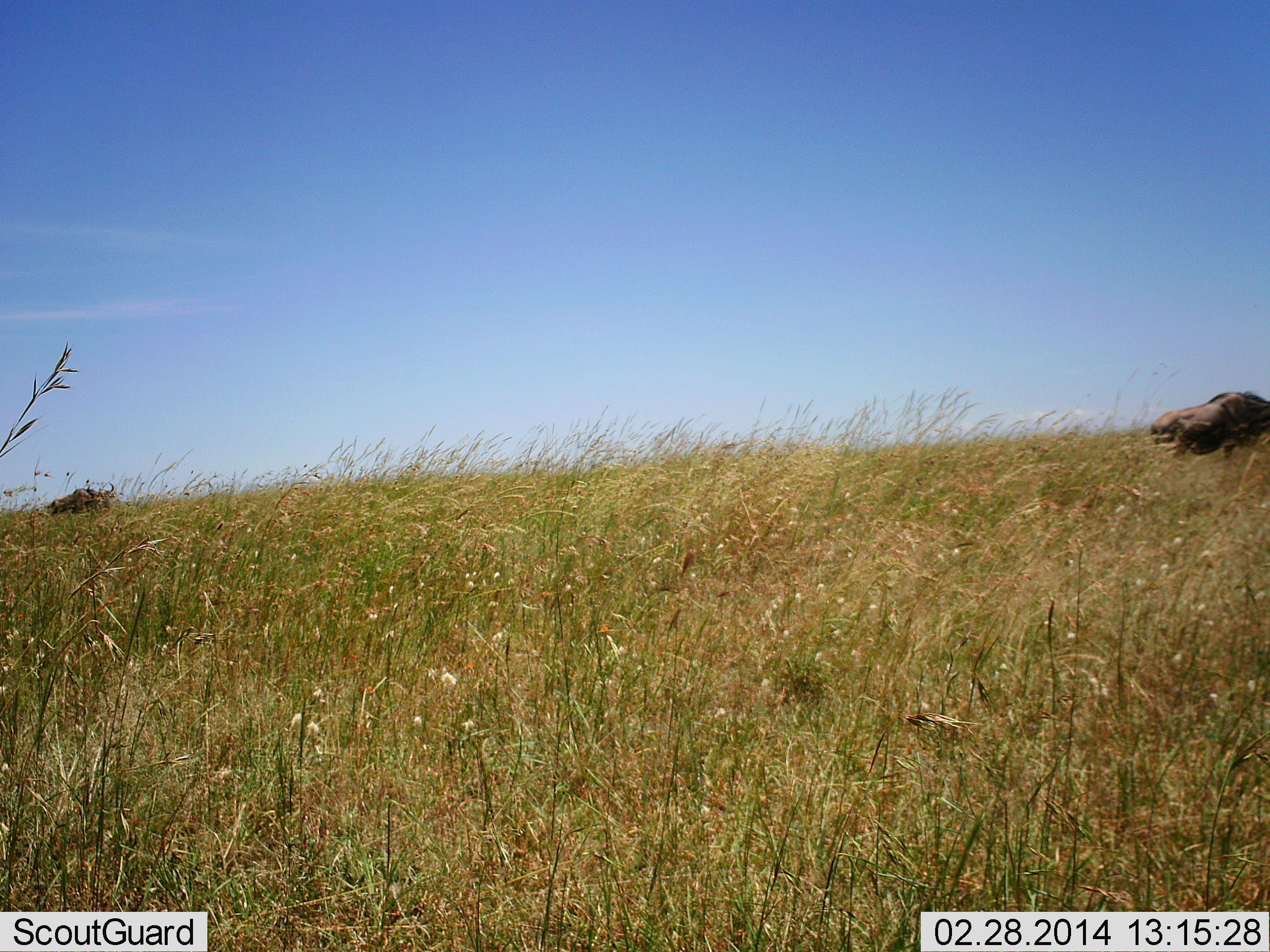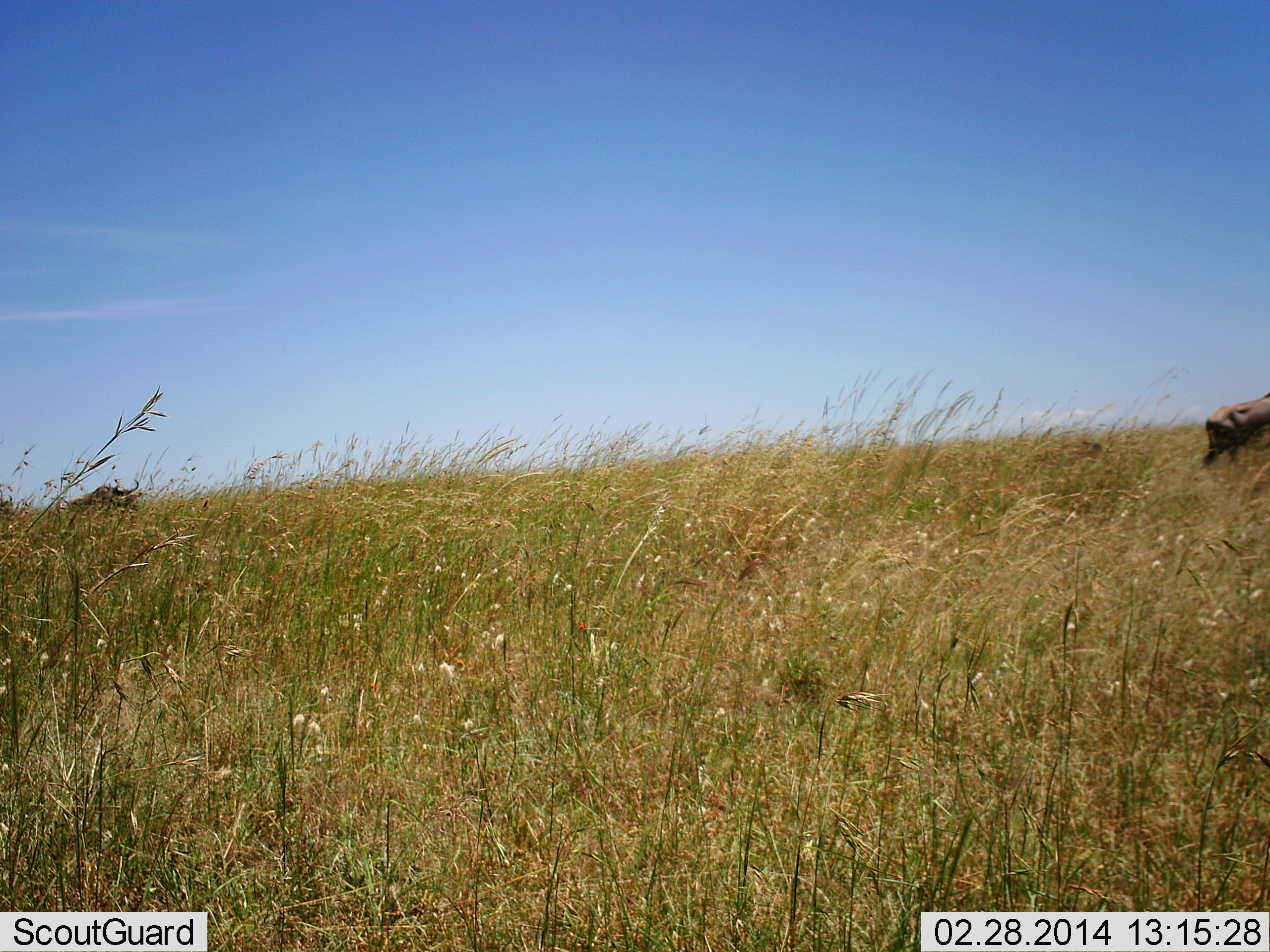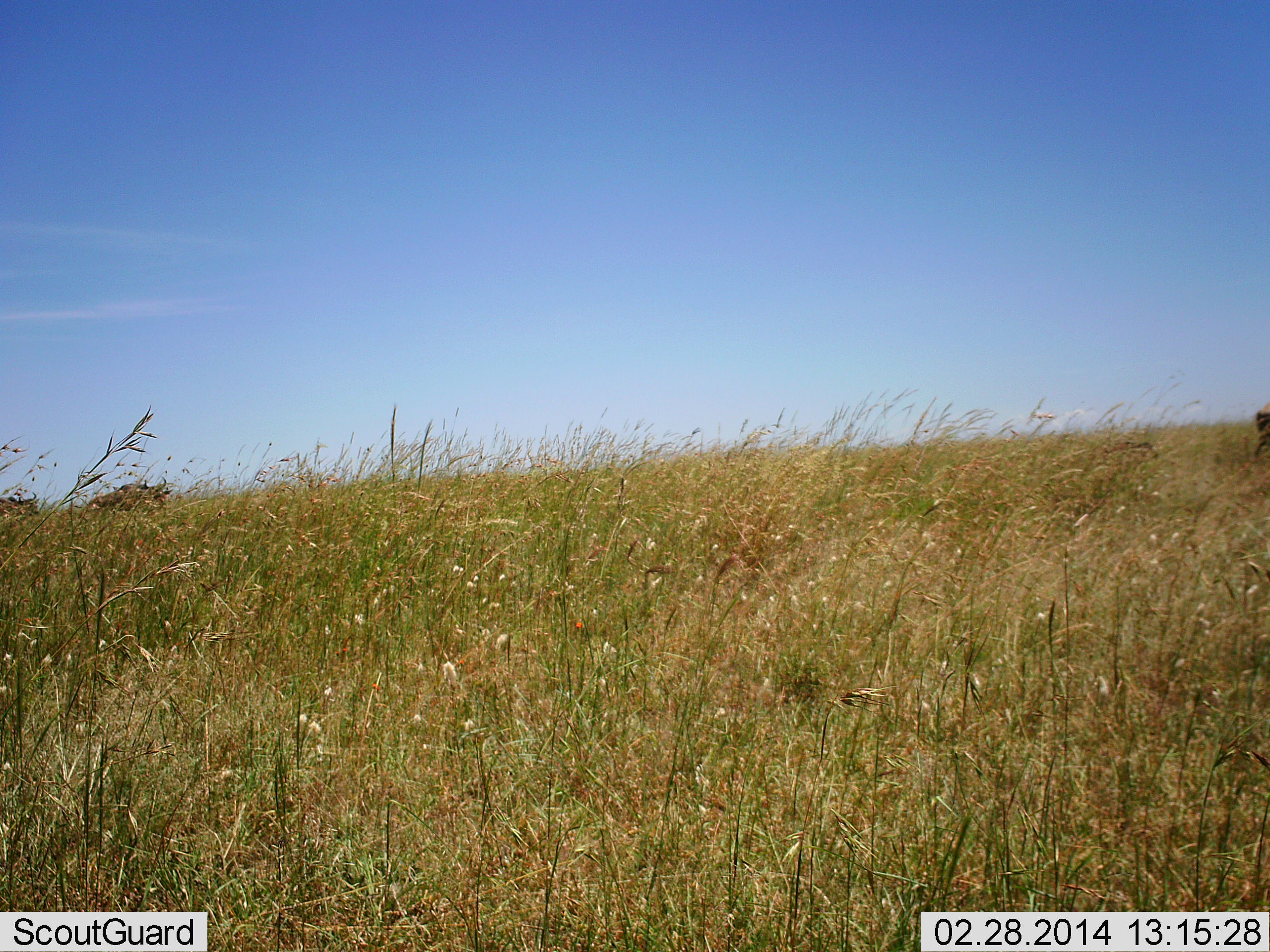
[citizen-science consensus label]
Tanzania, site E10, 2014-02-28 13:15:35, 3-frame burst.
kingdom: Animalia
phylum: Chordata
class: Mammalia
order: Artiodactyla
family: Bovidae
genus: Connochaetes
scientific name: Connochaetes taurinus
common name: blue wildebeest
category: wildebeest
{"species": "wildebeest (blue wildebeest) (Connochaetes taurinus)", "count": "3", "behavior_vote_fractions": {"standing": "0%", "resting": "0%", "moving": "100%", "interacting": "0%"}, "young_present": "10%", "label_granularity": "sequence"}